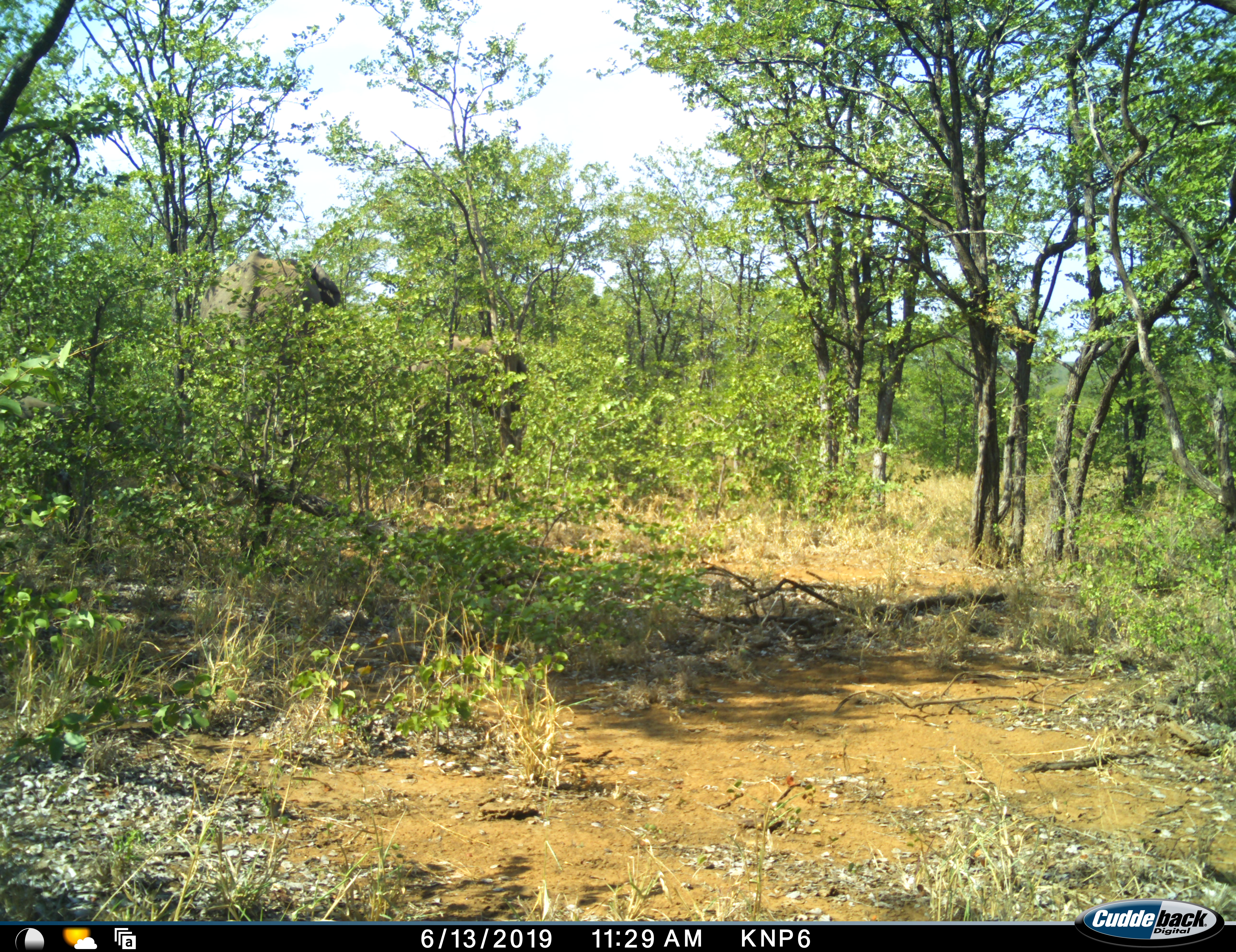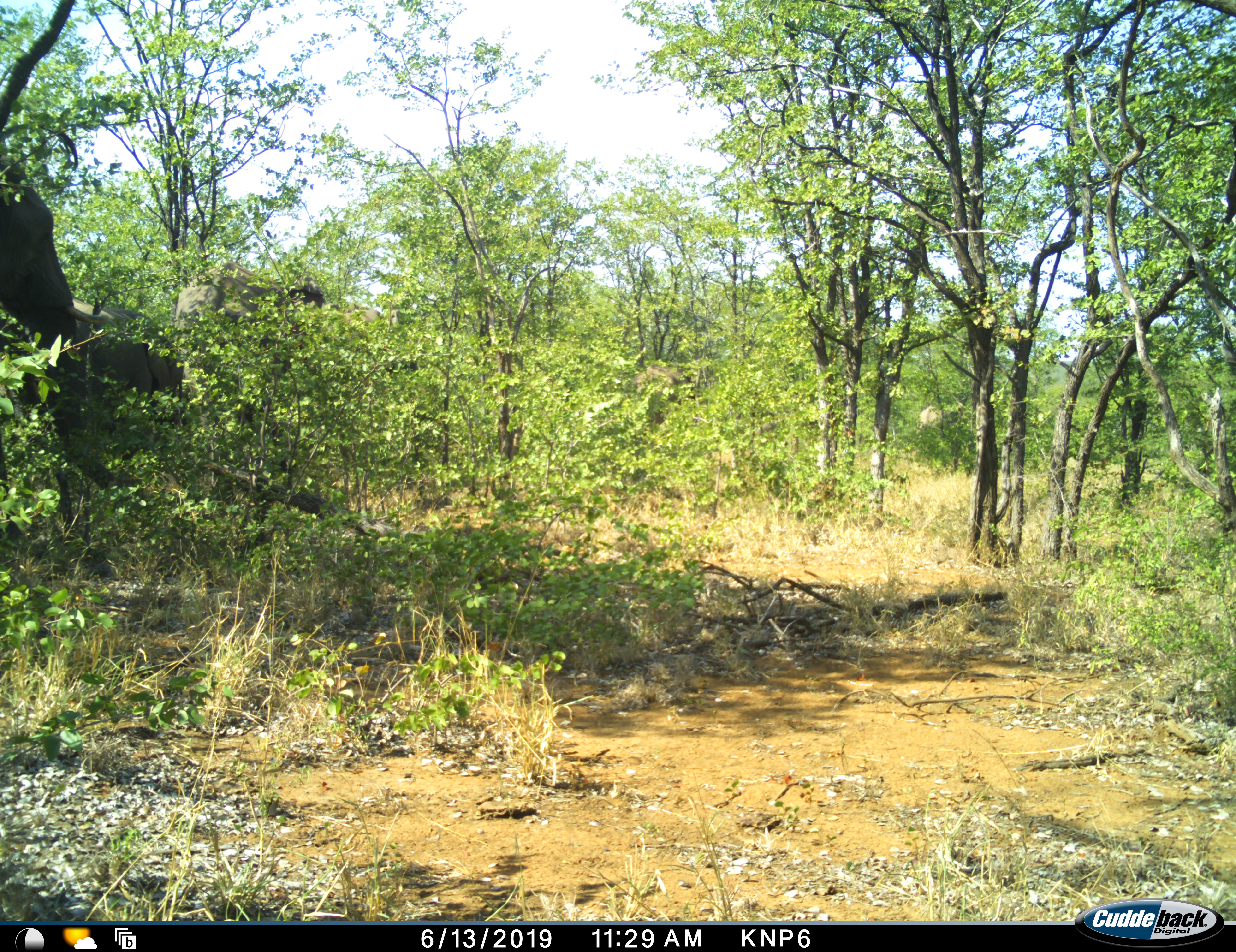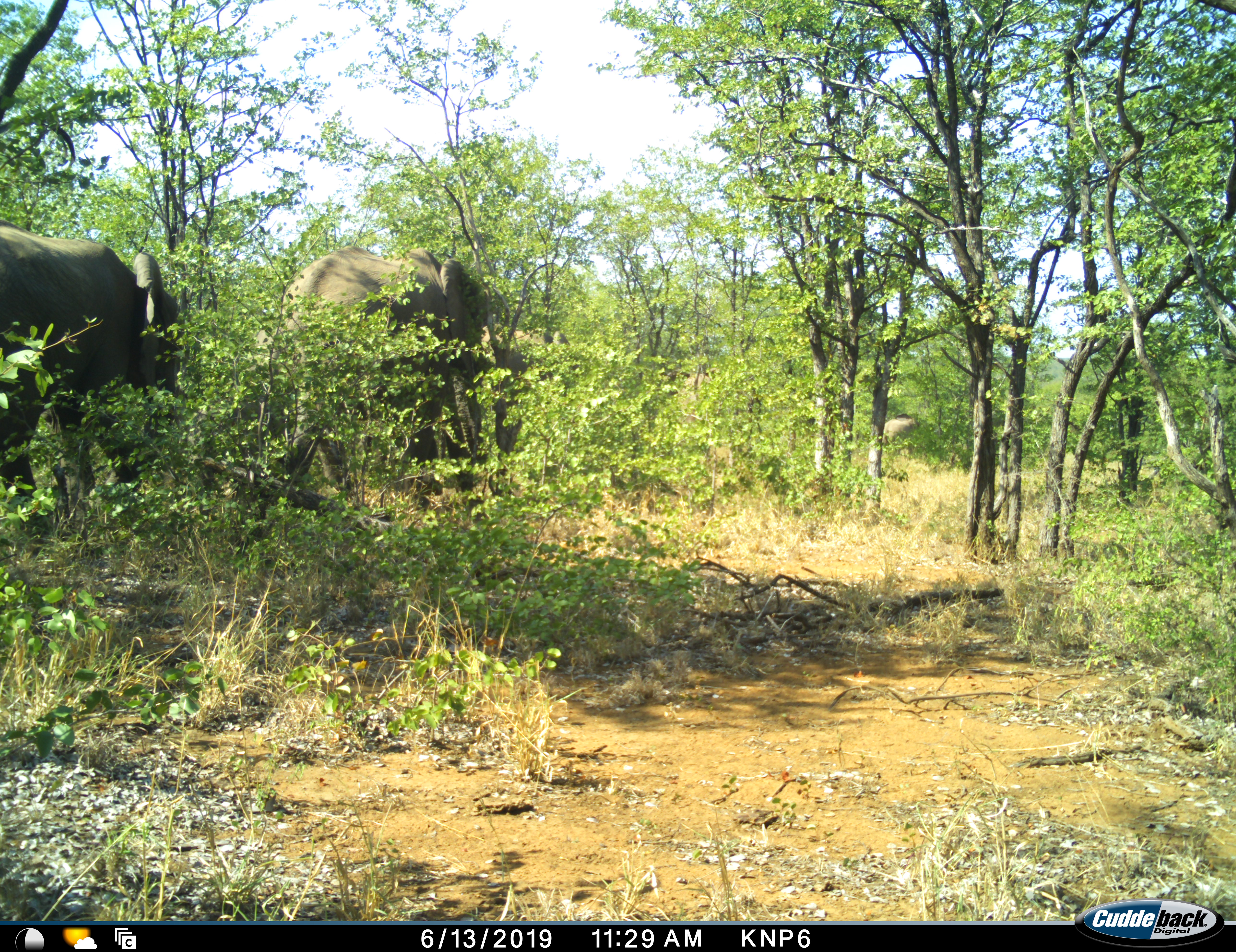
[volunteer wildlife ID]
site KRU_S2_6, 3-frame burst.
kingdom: Animalia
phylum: Chordata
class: Mammalia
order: Proboscidea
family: Elephantidae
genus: Loxodonta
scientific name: Loxodonta africana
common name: african bush elephant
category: elephant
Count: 2.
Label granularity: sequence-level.